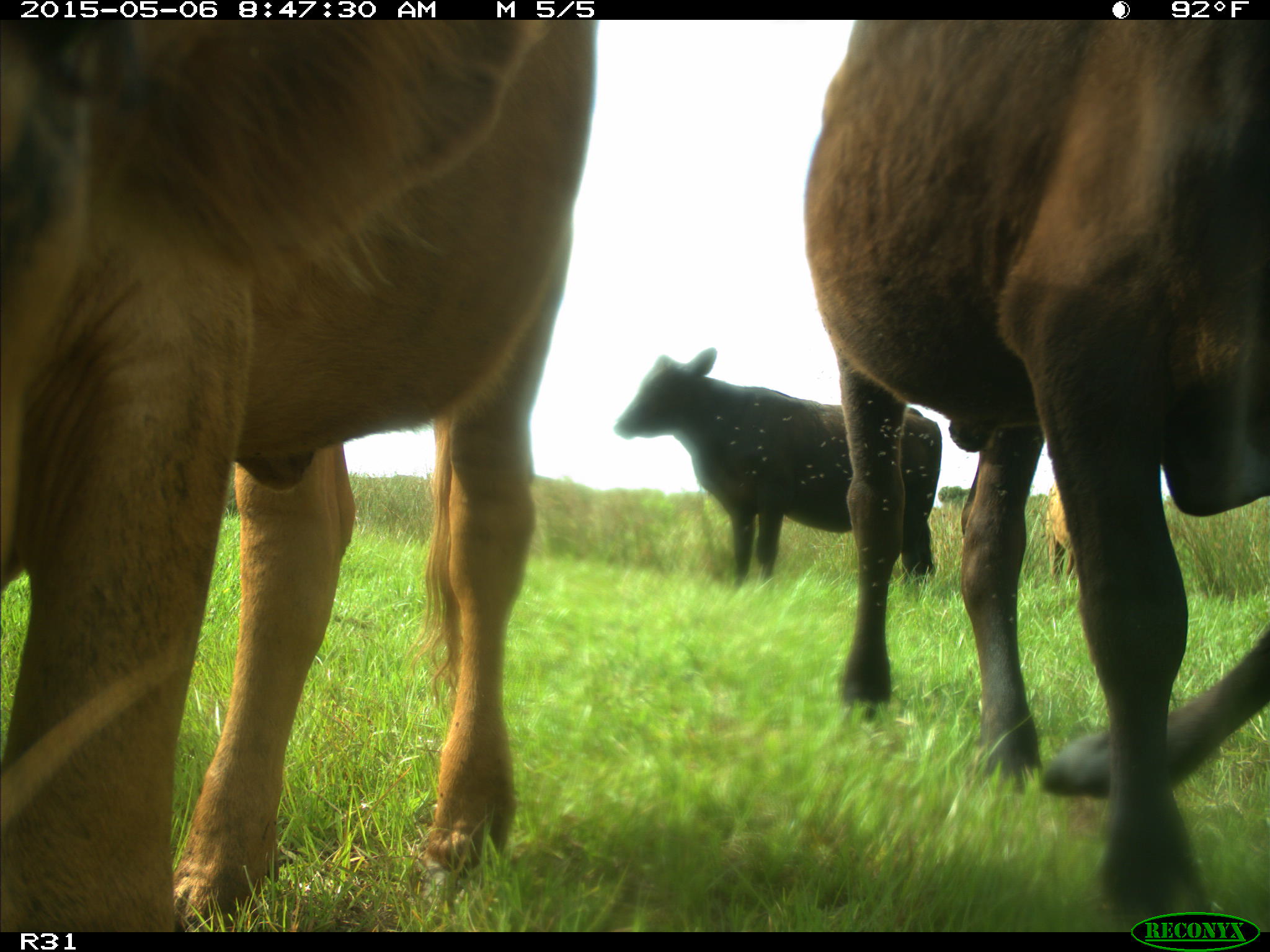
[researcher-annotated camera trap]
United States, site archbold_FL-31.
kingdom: Animalia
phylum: Chordata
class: Mammalia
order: Artiodactyla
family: Bovidae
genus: Bos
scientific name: Bos taurus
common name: domestic cow